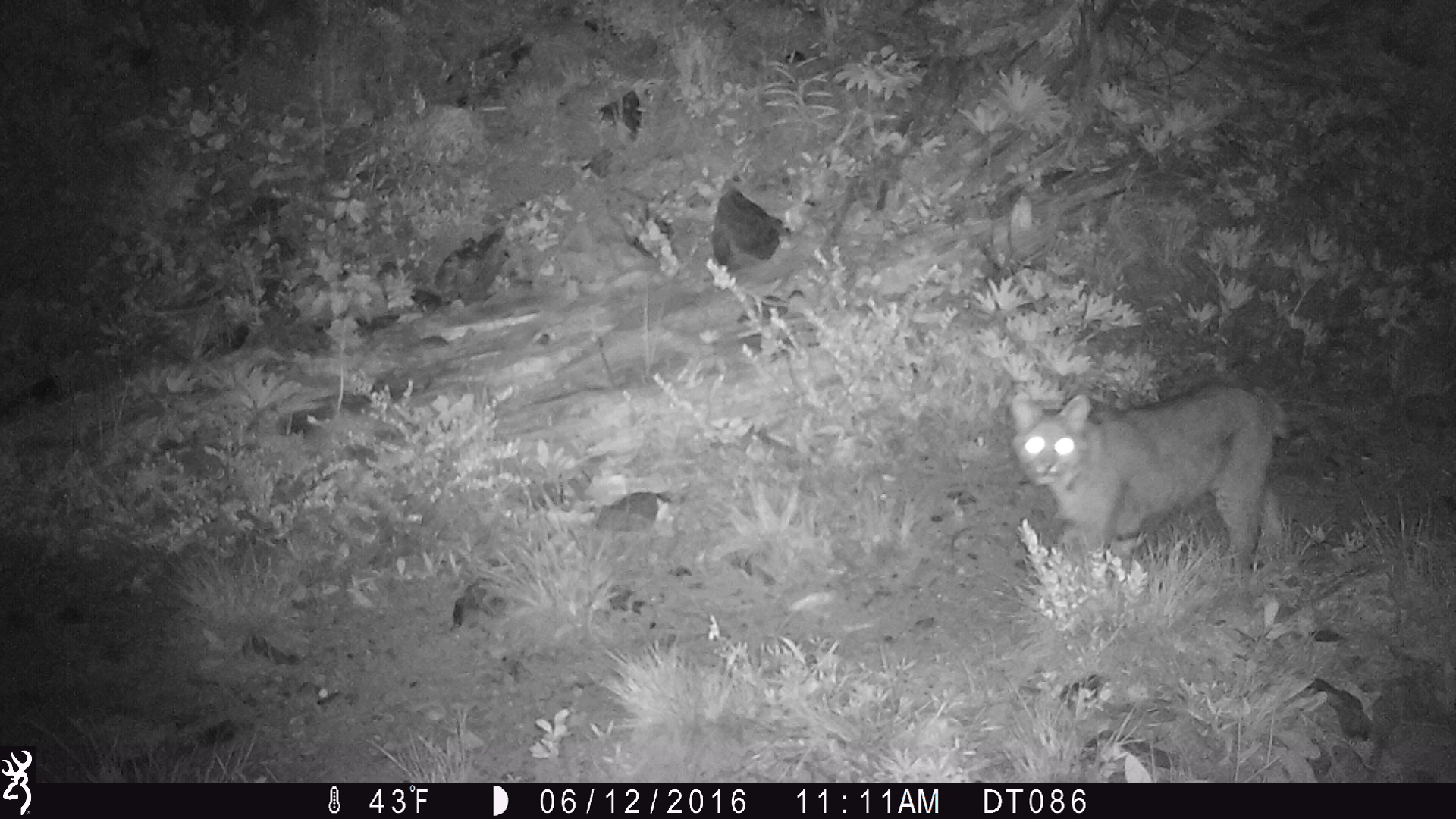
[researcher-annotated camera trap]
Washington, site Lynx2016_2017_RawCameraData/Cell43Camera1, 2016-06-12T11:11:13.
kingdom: Animalia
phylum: Chordata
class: Mammalia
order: Carnivora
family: Felidae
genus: Lynx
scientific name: Lynx rufus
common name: bobcat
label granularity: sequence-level